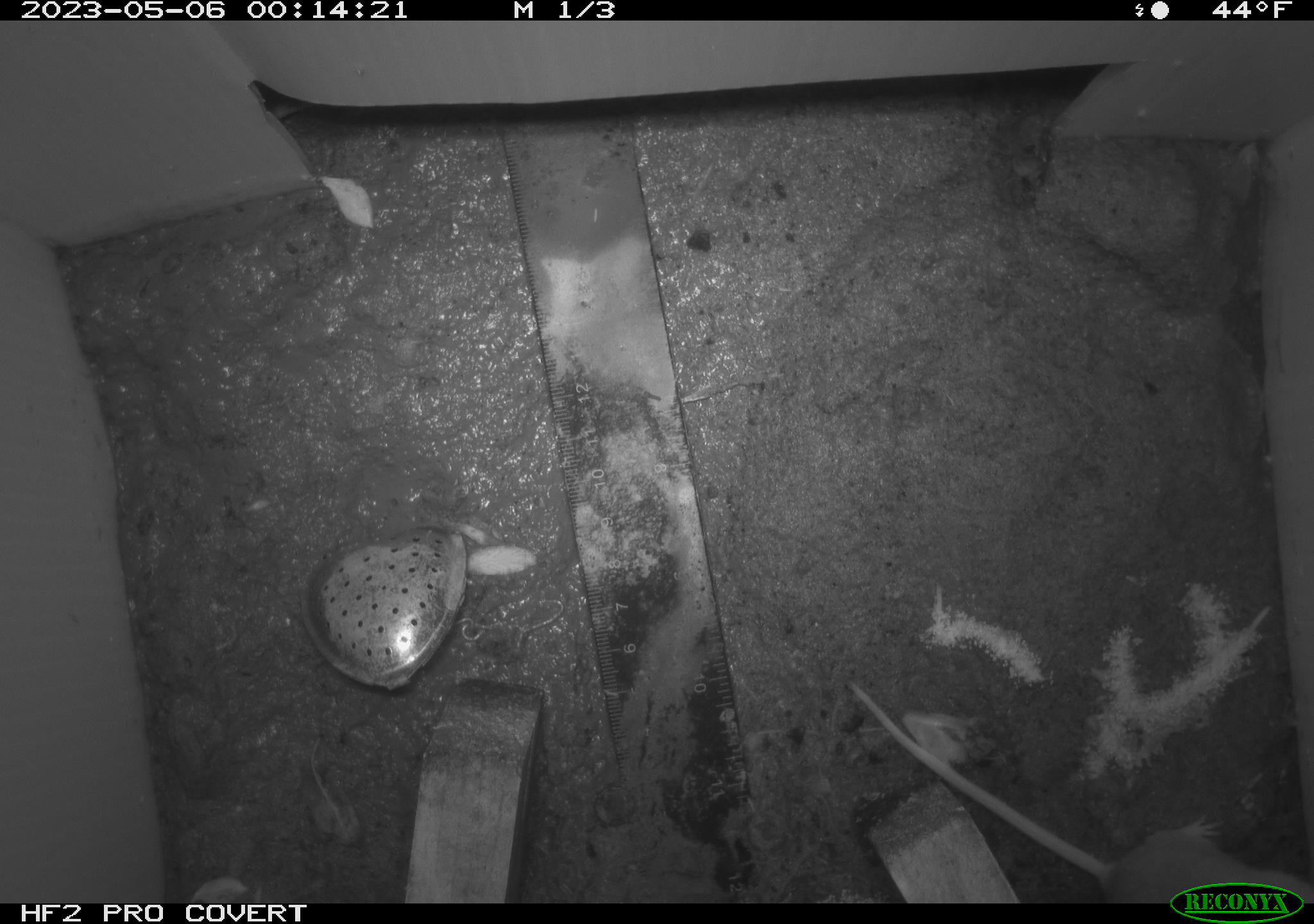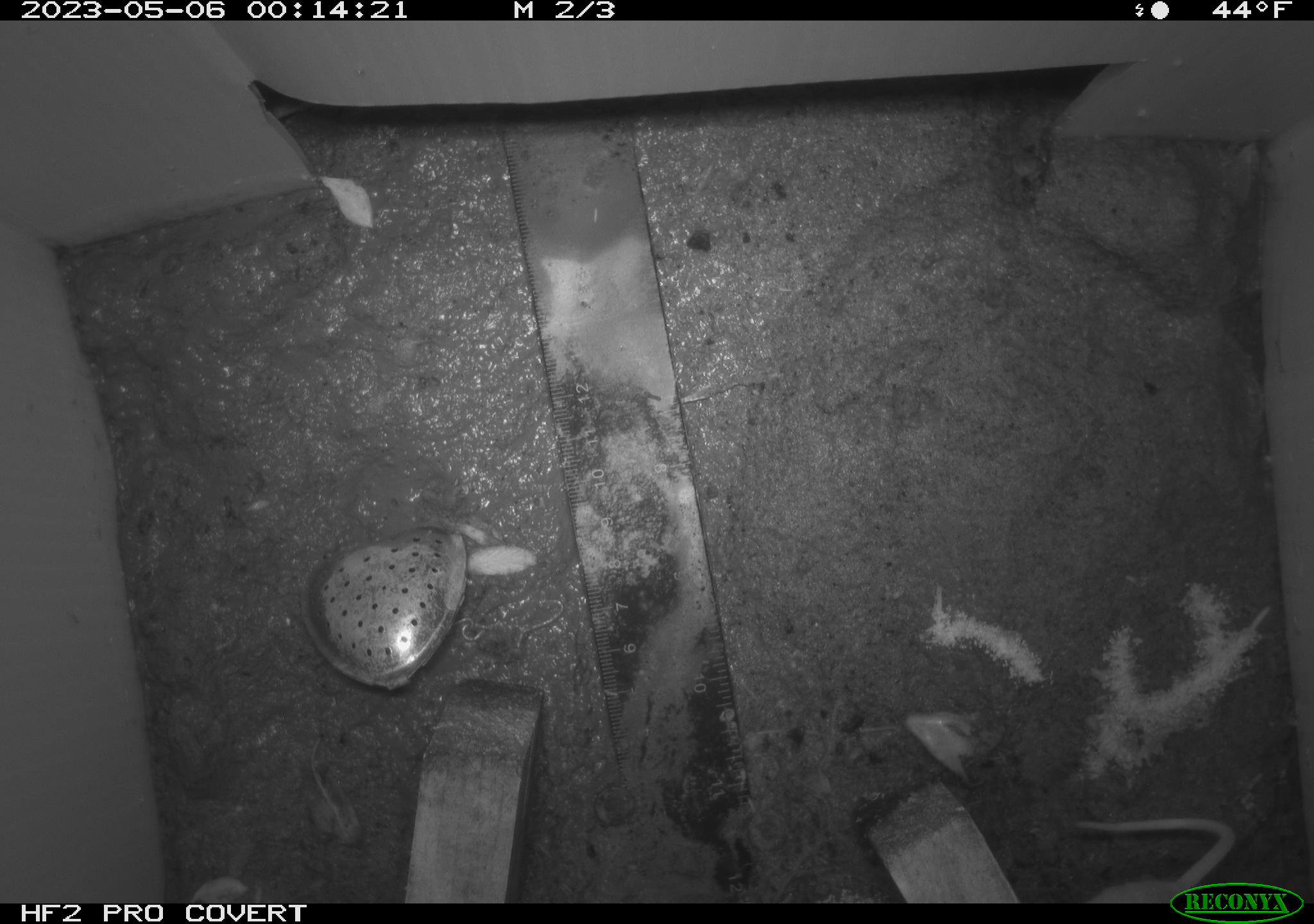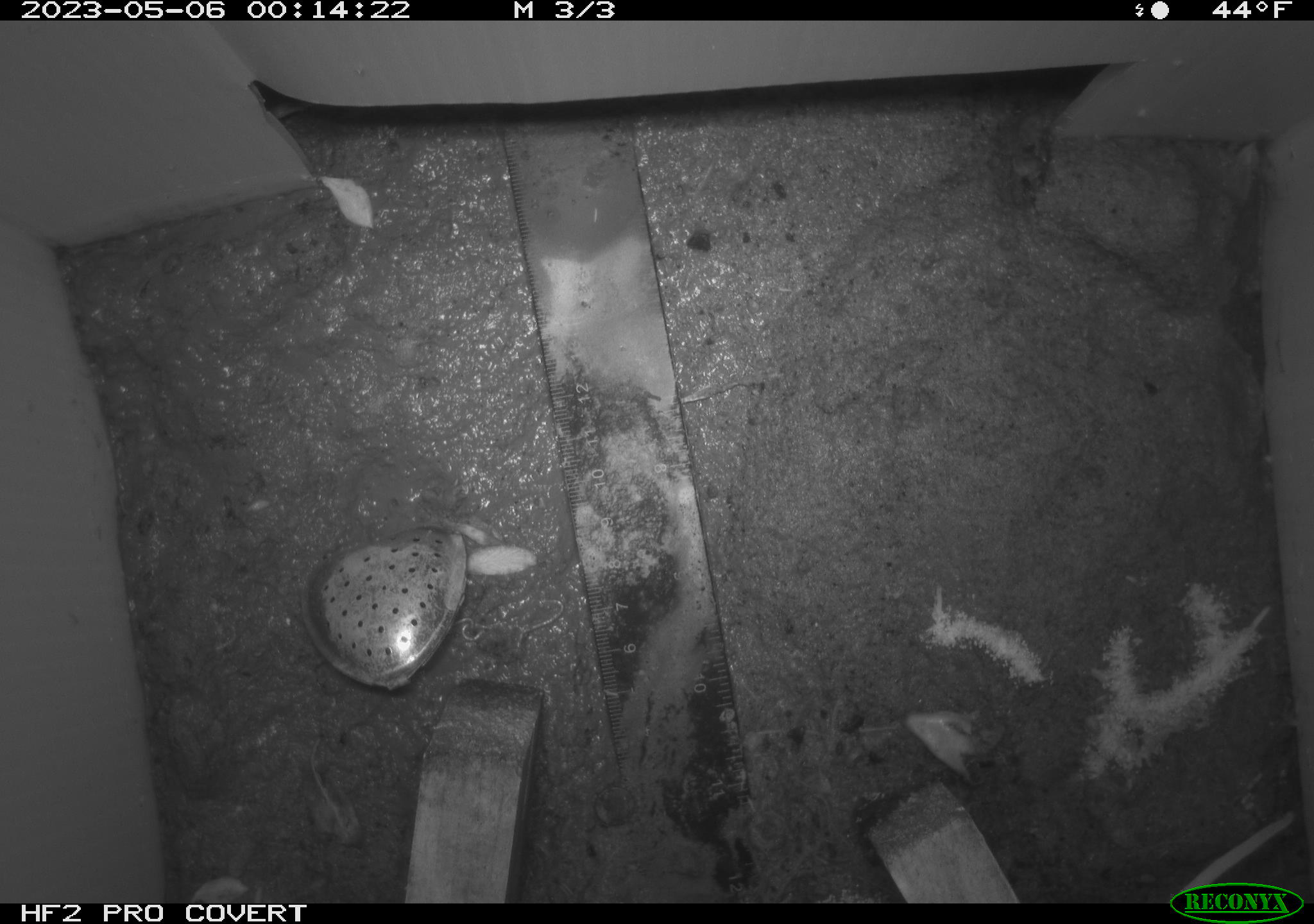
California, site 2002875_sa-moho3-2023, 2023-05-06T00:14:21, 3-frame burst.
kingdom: Animalia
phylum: Chordata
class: Mammalia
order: Rodentia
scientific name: Rodentia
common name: mouse species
Mouse species (Rodentia).